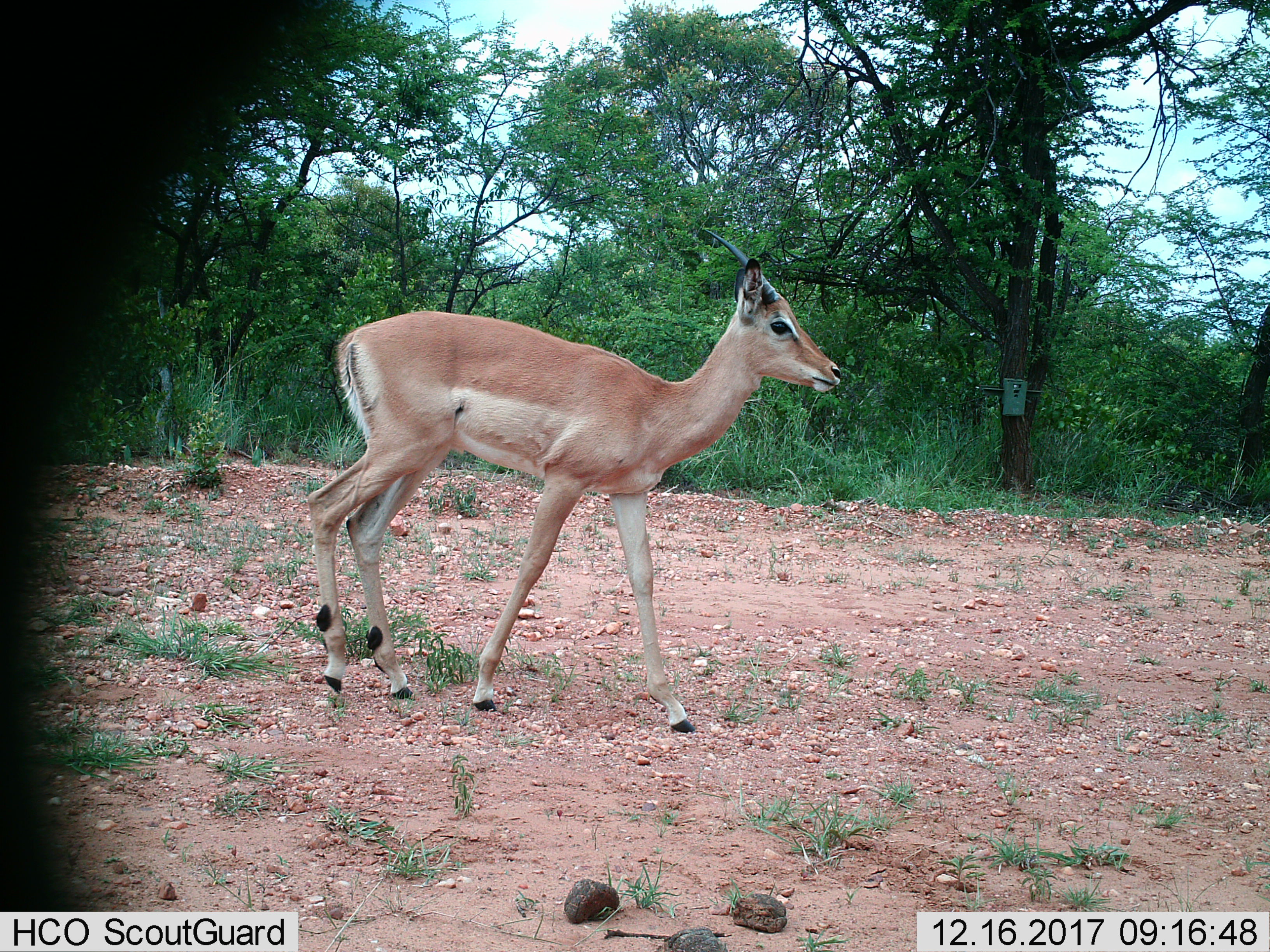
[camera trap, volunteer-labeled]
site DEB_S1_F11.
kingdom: Animalia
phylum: Chordata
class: Mammalia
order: Artiodactyla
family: Bovidae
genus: Aepyceros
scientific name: Aepyceros melampus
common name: impala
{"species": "impala (Aepyceros melampus)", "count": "1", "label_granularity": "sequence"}